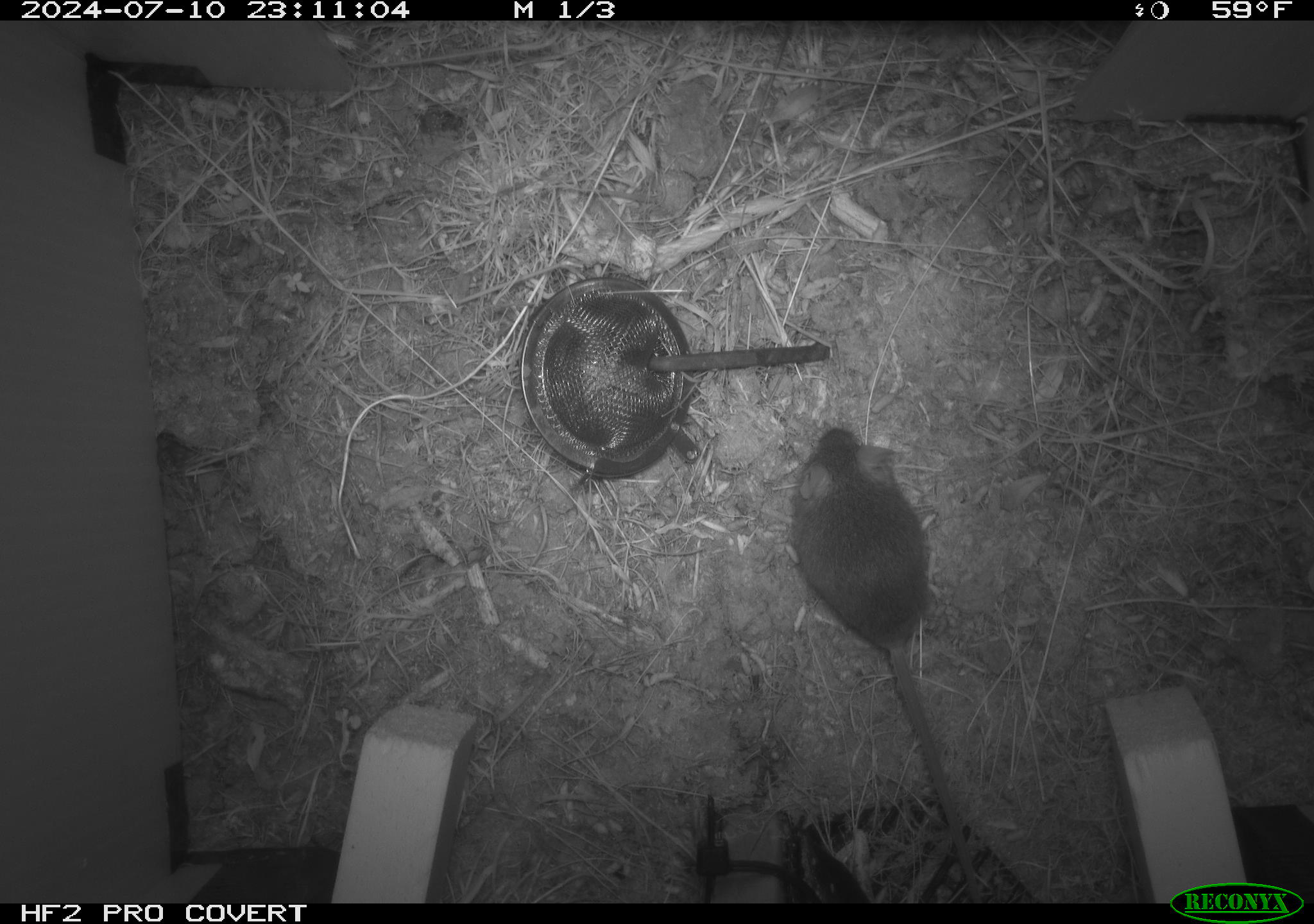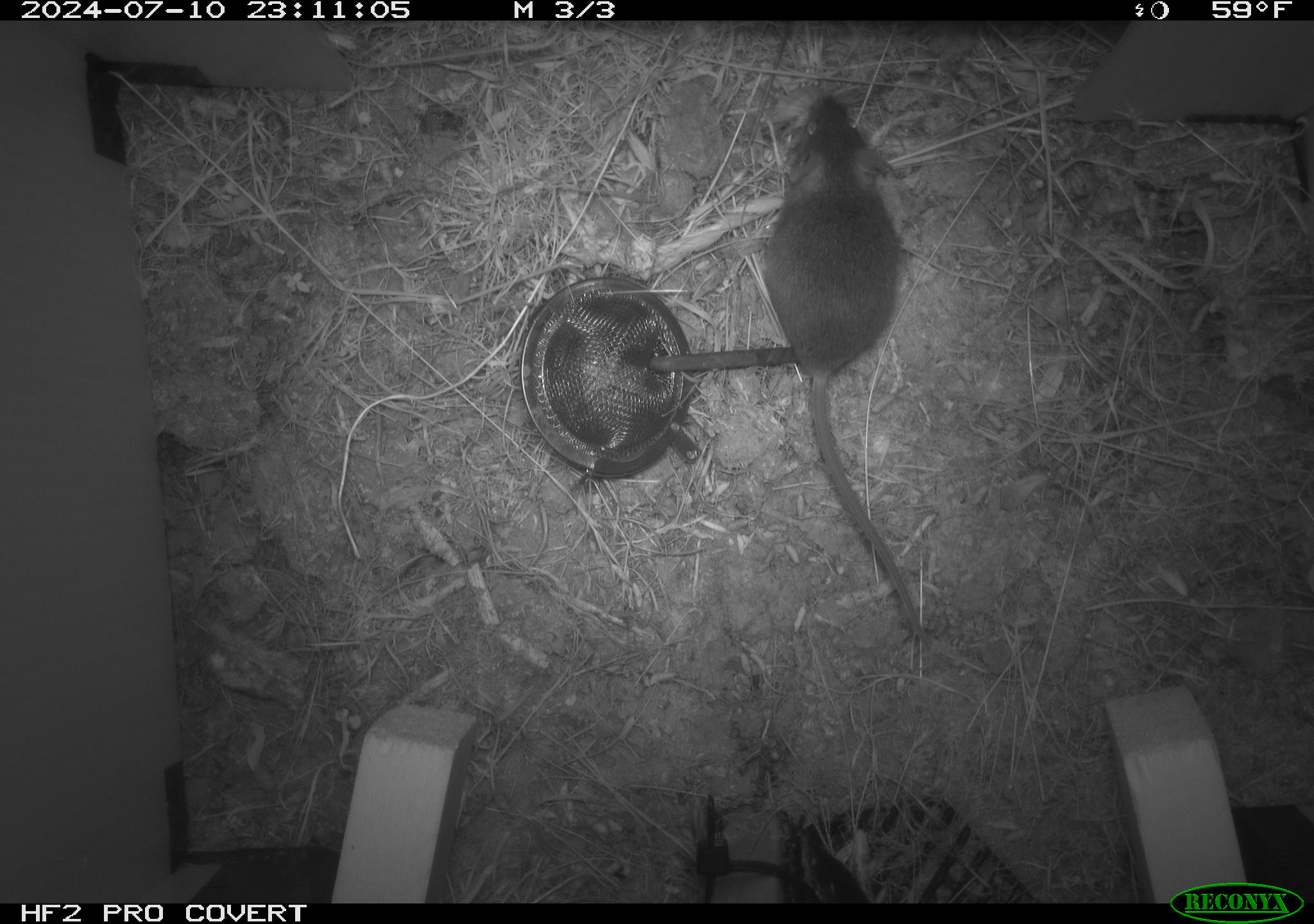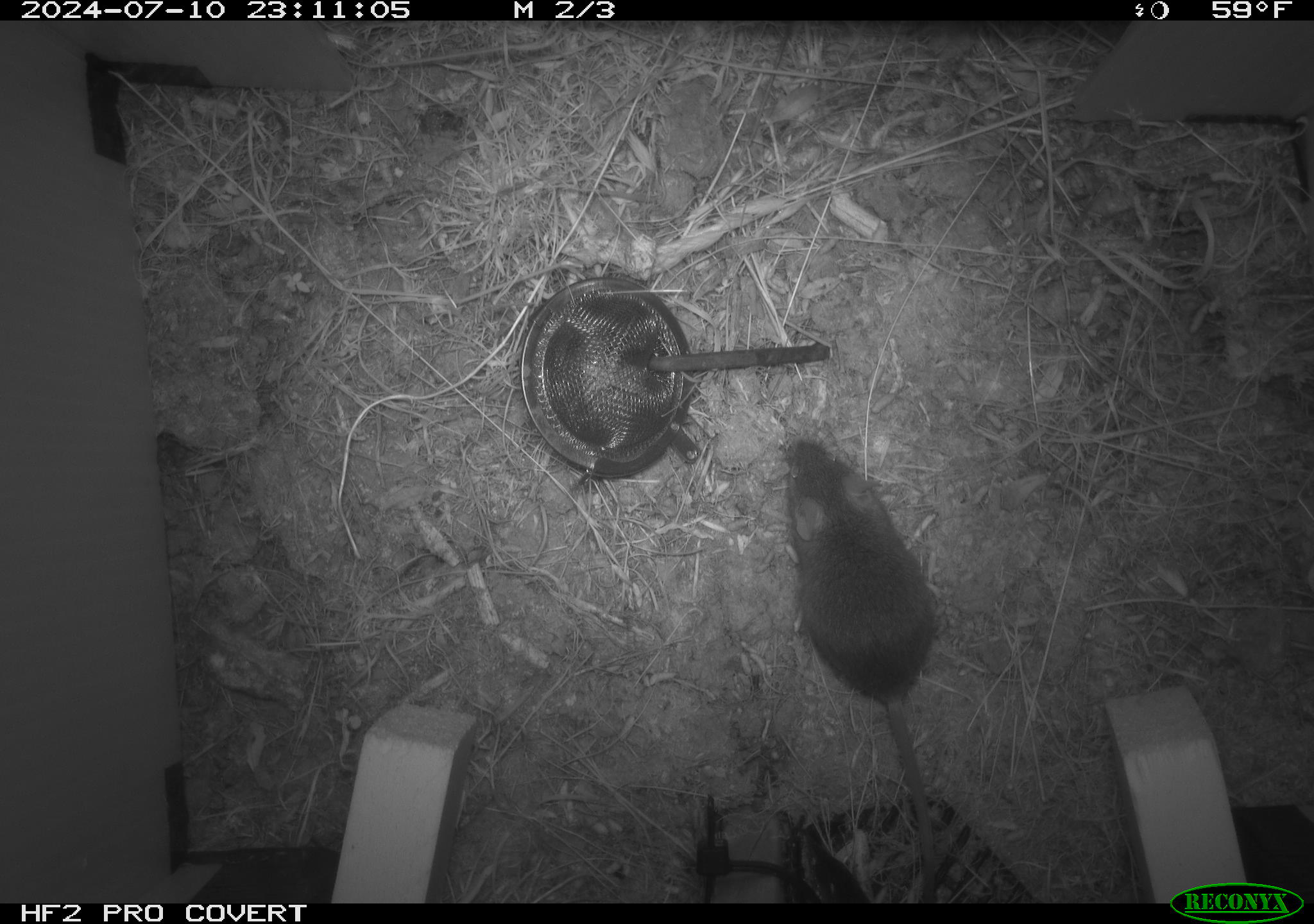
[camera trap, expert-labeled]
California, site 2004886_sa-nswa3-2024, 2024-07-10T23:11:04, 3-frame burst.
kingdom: Animalia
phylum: Chordata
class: Mammalia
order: Rodentia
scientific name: Rodentia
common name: rodent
Rodent (Rodentia).